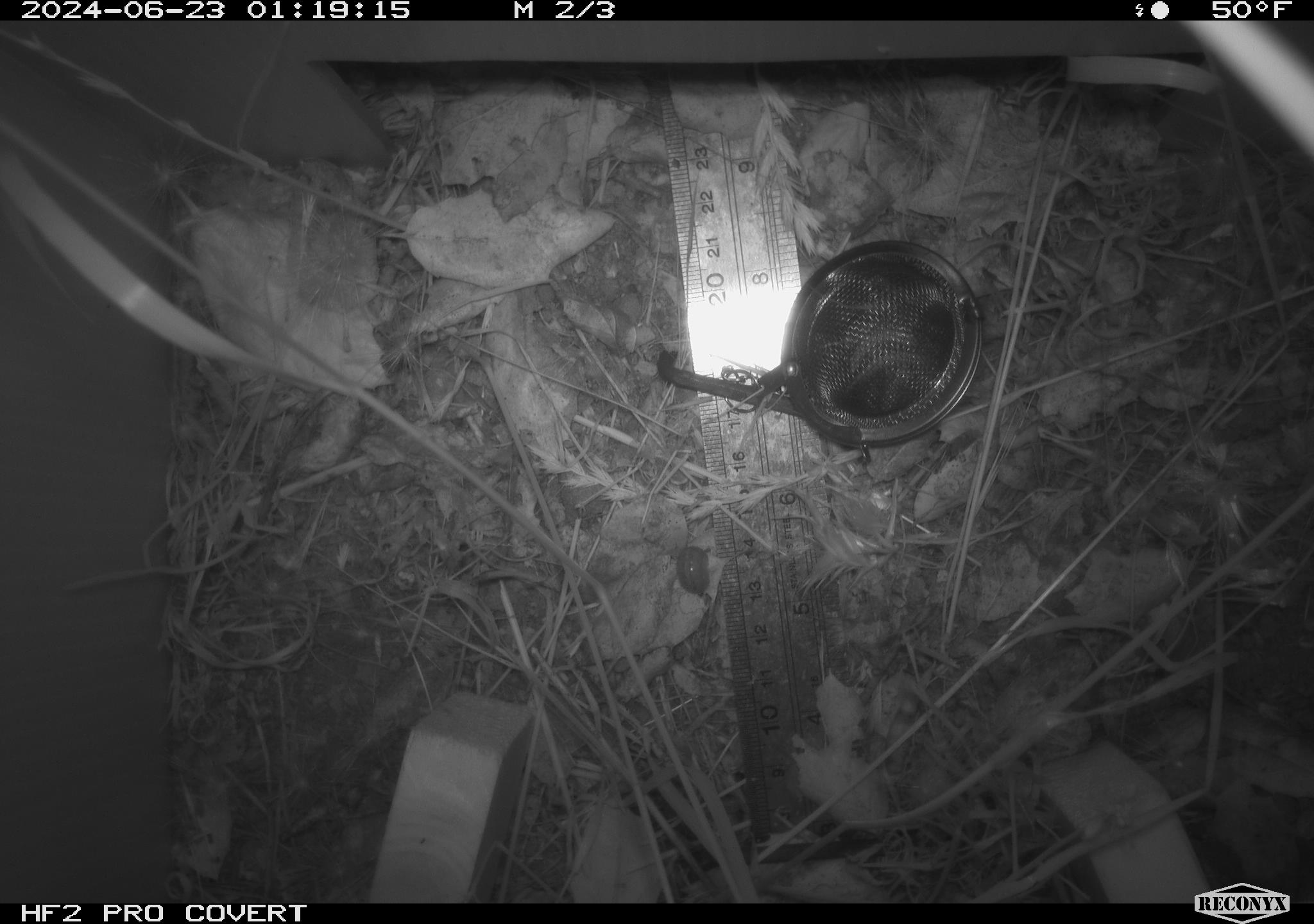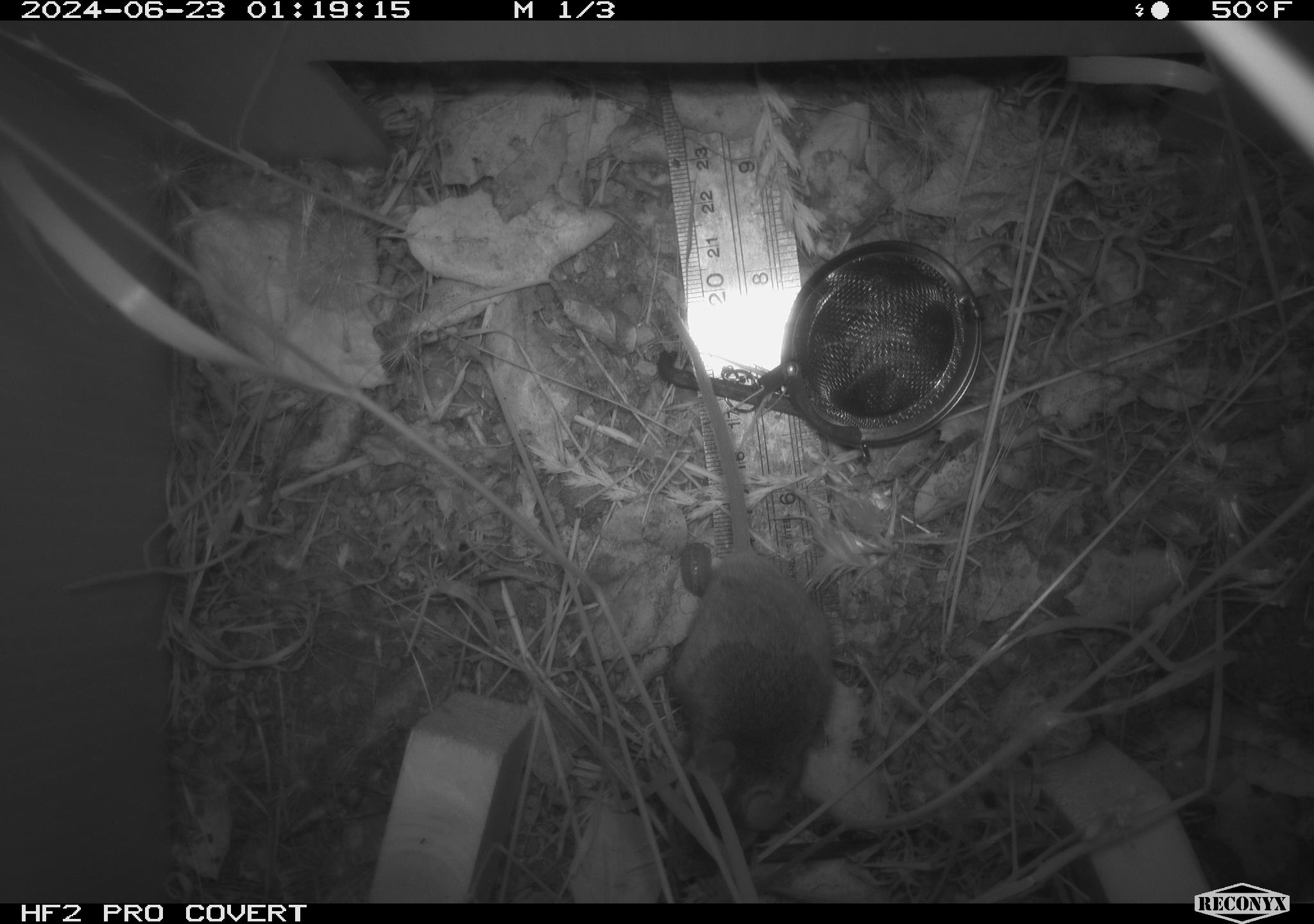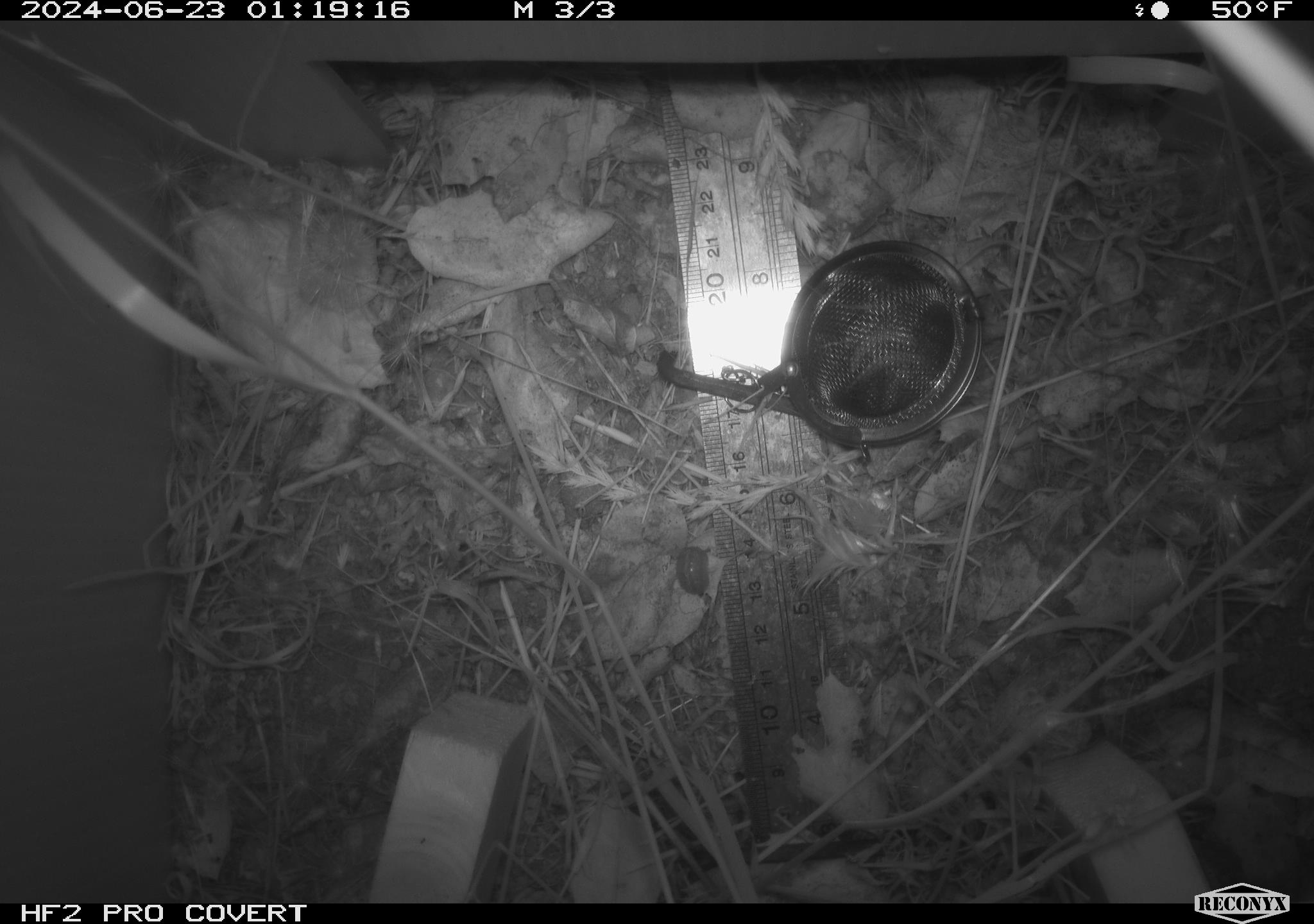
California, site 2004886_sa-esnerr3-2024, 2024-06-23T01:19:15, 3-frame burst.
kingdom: Animalia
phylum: Chordata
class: Mammalia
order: Rodentia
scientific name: Rodentia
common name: rodent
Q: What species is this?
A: Rodent (Rodentia).